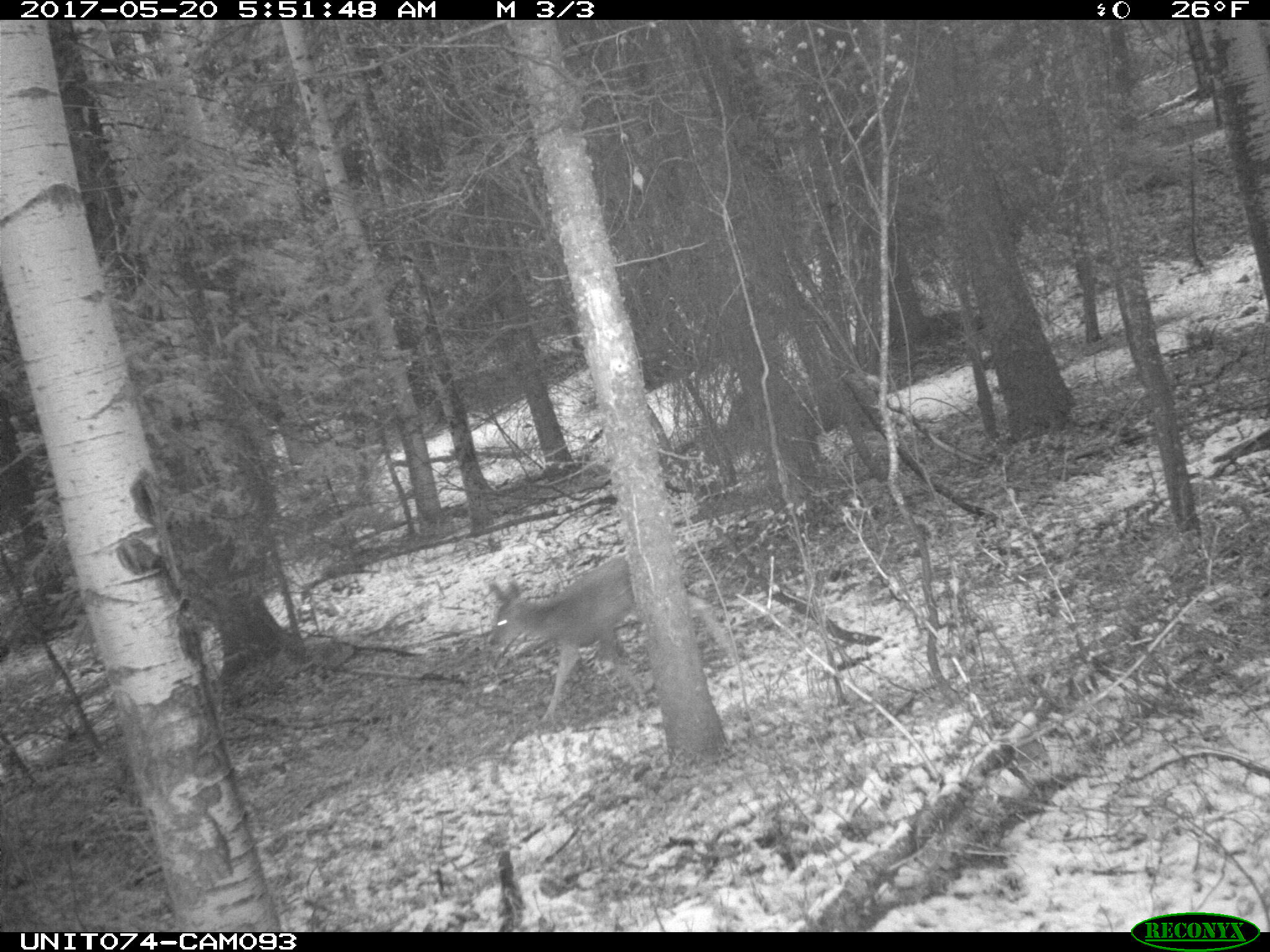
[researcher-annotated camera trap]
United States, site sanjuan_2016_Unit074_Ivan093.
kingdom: Animalia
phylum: Chordata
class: Mammalia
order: Artiodactyla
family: Cervidae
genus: Odocoileus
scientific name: Odocoileus hemionus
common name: mule deer